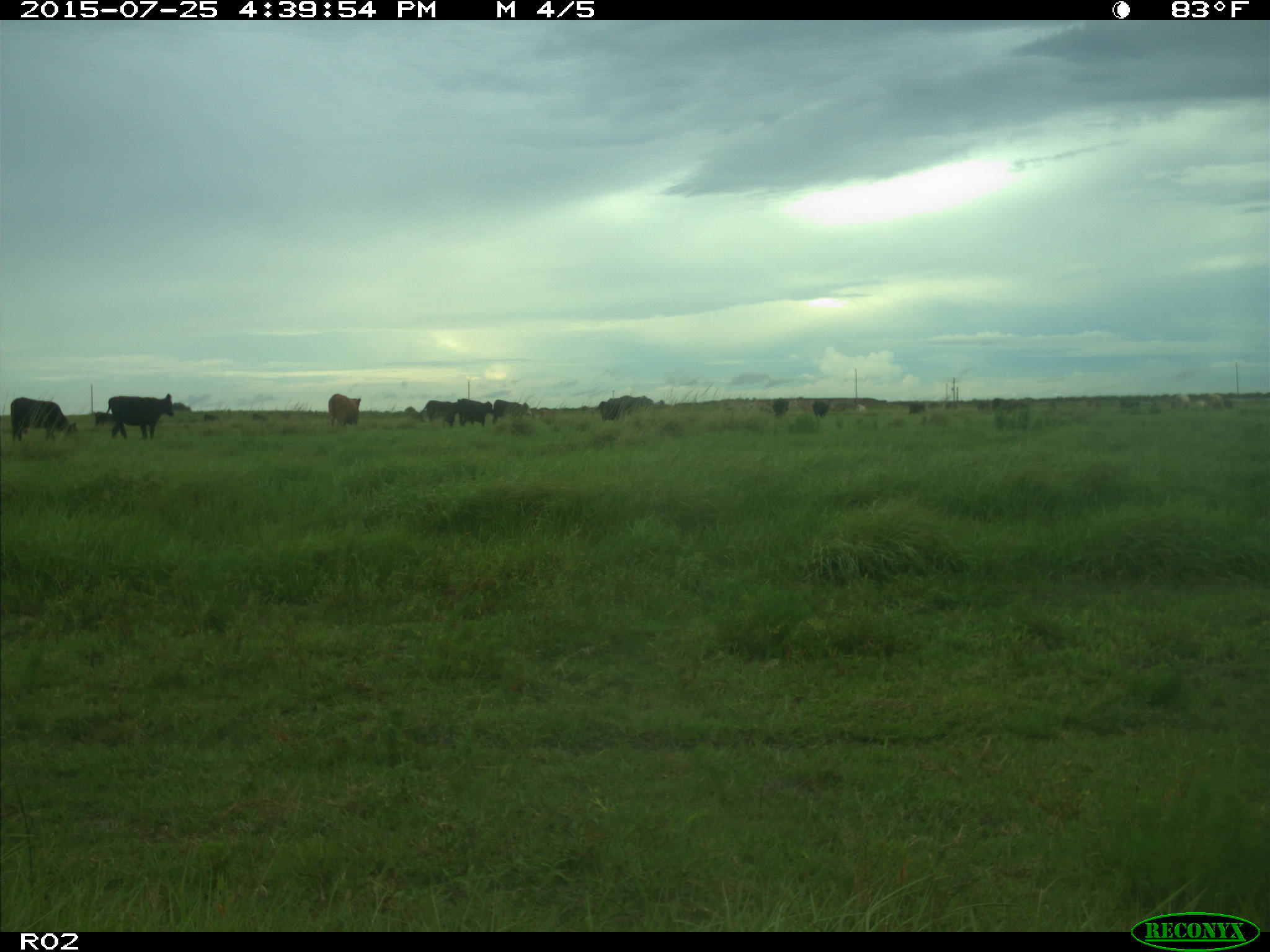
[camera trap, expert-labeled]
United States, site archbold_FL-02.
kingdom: Animalia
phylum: Chordata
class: Mammalia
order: Artiodactyla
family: Bovidae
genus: Bos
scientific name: Bos taurus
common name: domestic cow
Bos taurus (domestic cow).